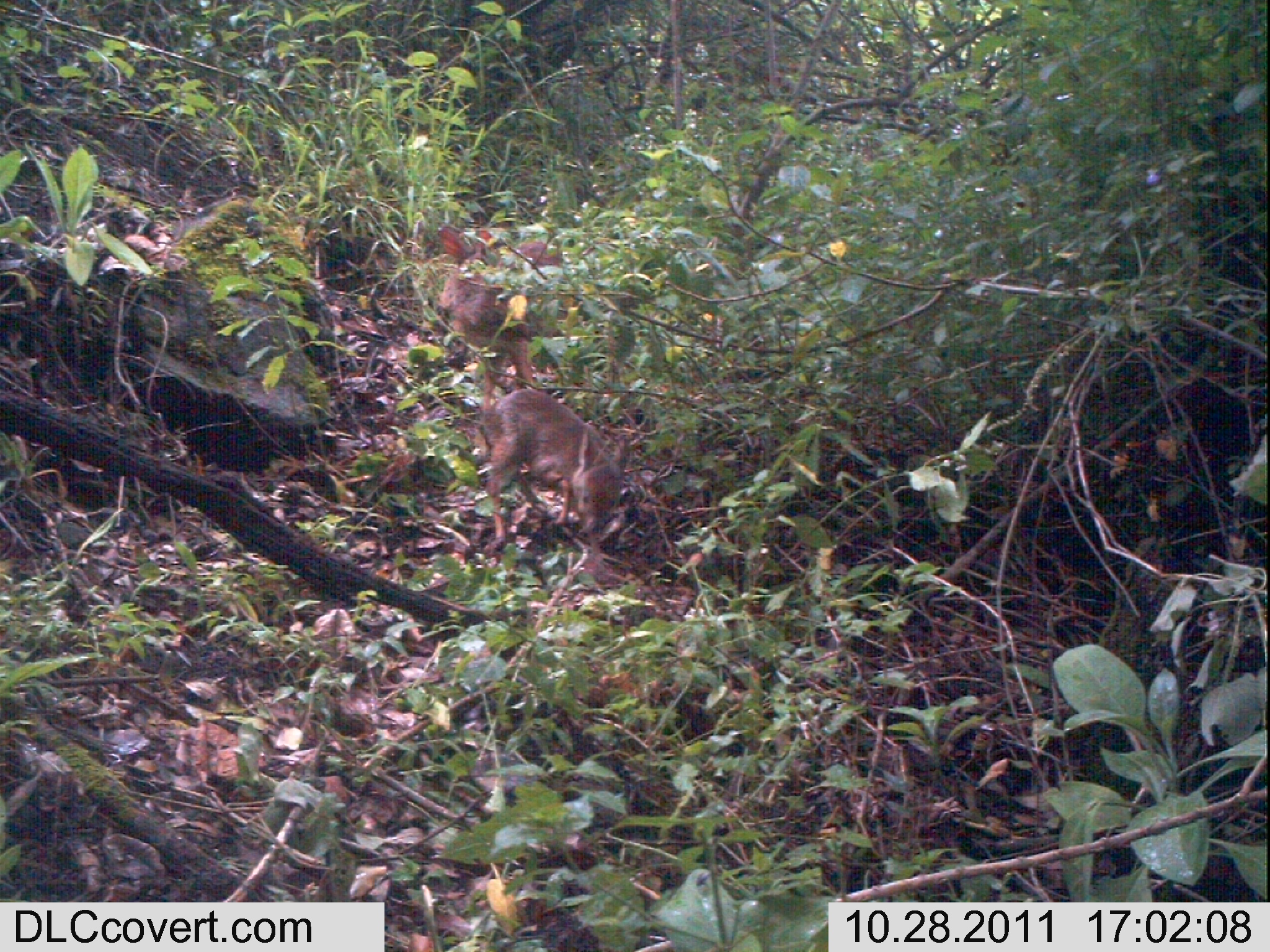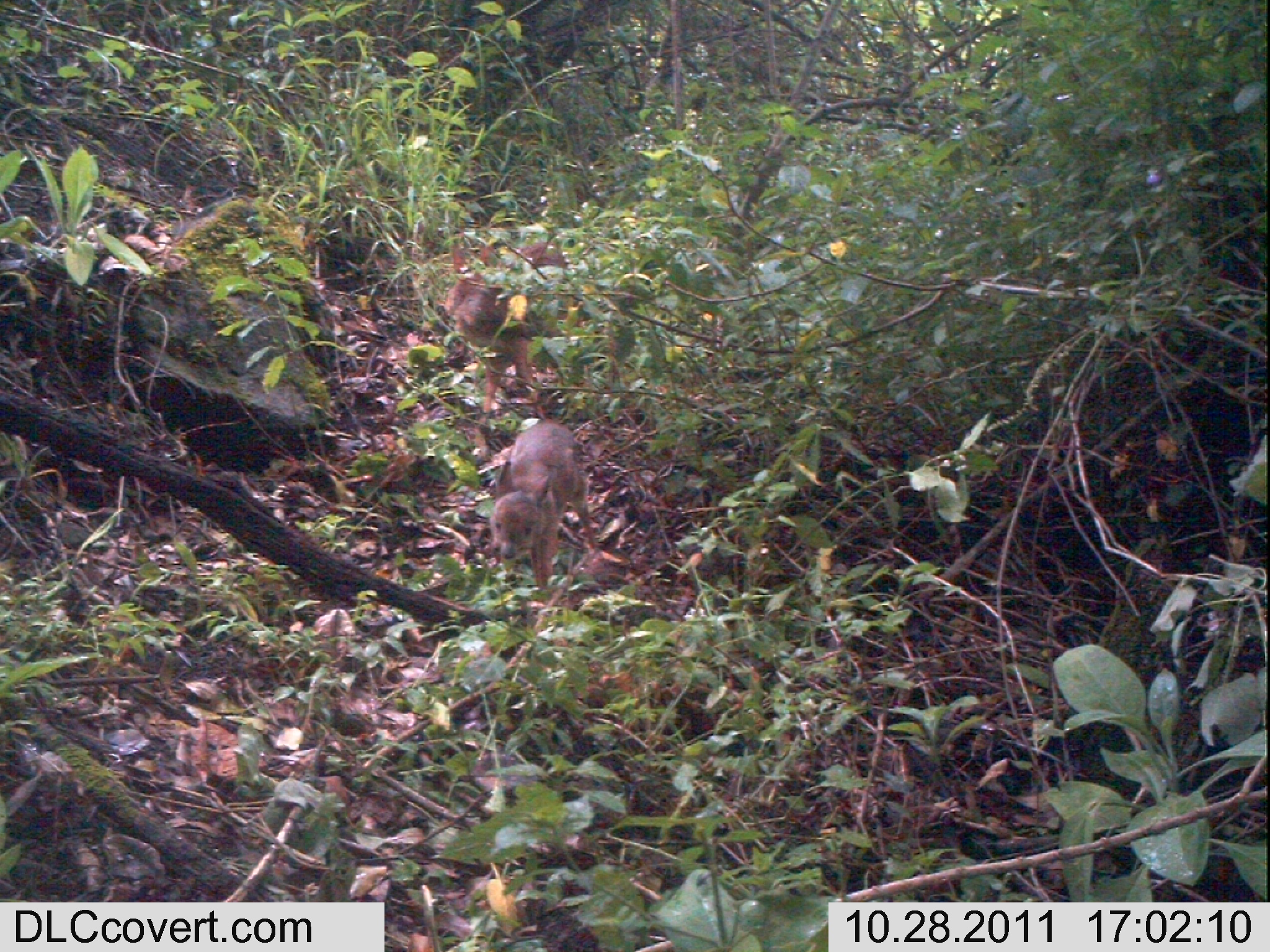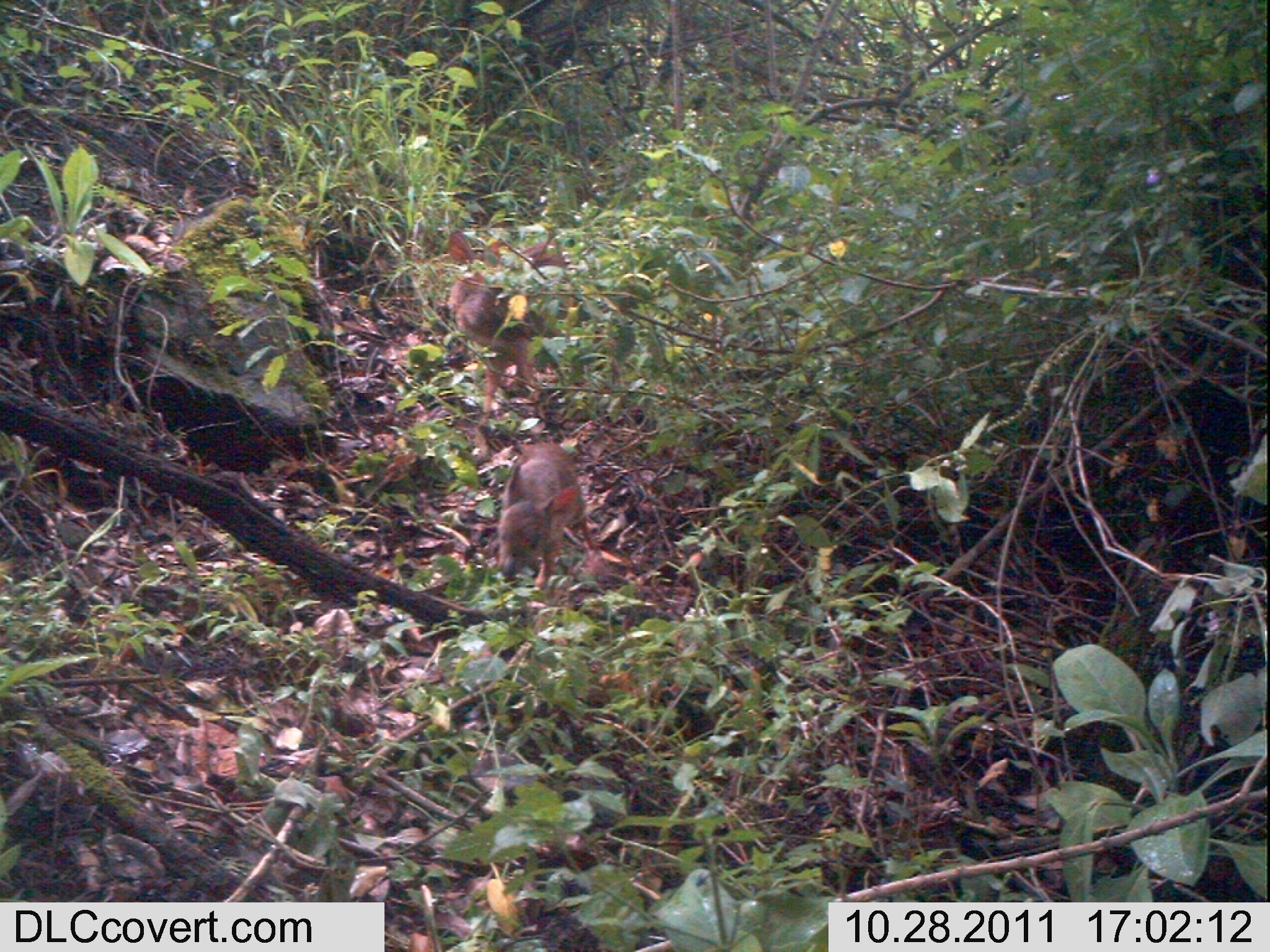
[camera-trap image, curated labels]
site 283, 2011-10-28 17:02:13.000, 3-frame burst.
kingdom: Animalia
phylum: Chordata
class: Mammalia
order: Artiodactyla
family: Bovidae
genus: Nesotragus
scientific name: Nesotragus moschatus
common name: suni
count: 2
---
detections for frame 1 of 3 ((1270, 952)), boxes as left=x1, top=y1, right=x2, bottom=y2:
nesotragus moschatus: left=435, top=223, right=565, bottom=411; left=475, top=388, right=631, bottom=541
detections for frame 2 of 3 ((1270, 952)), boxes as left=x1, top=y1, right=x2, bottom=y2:
nesotragus moschatus: left=444, top=233, right=568, bottom=433; left=489, top=417, right=599, bottom=590